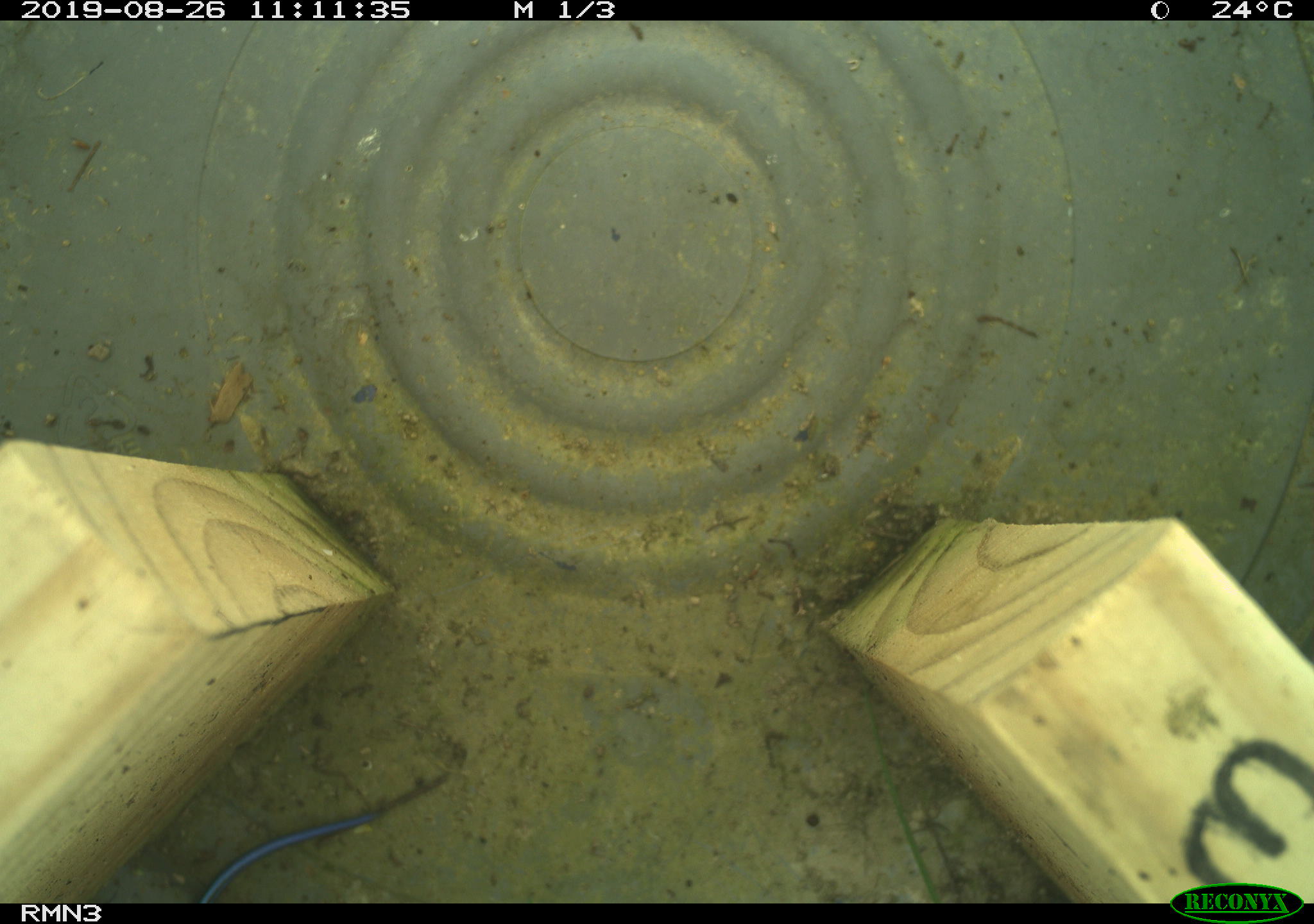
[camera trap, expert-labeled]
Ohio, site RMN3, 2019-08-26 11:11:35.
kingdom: Animalia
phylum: Chordata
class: Reptilia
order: Squamata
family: Scincidae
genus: Plestiodon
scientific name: Plestiodon fasciatus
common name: common five-lined skink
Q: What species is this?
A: Common five-lined skink (Plestiodon fasciatus).